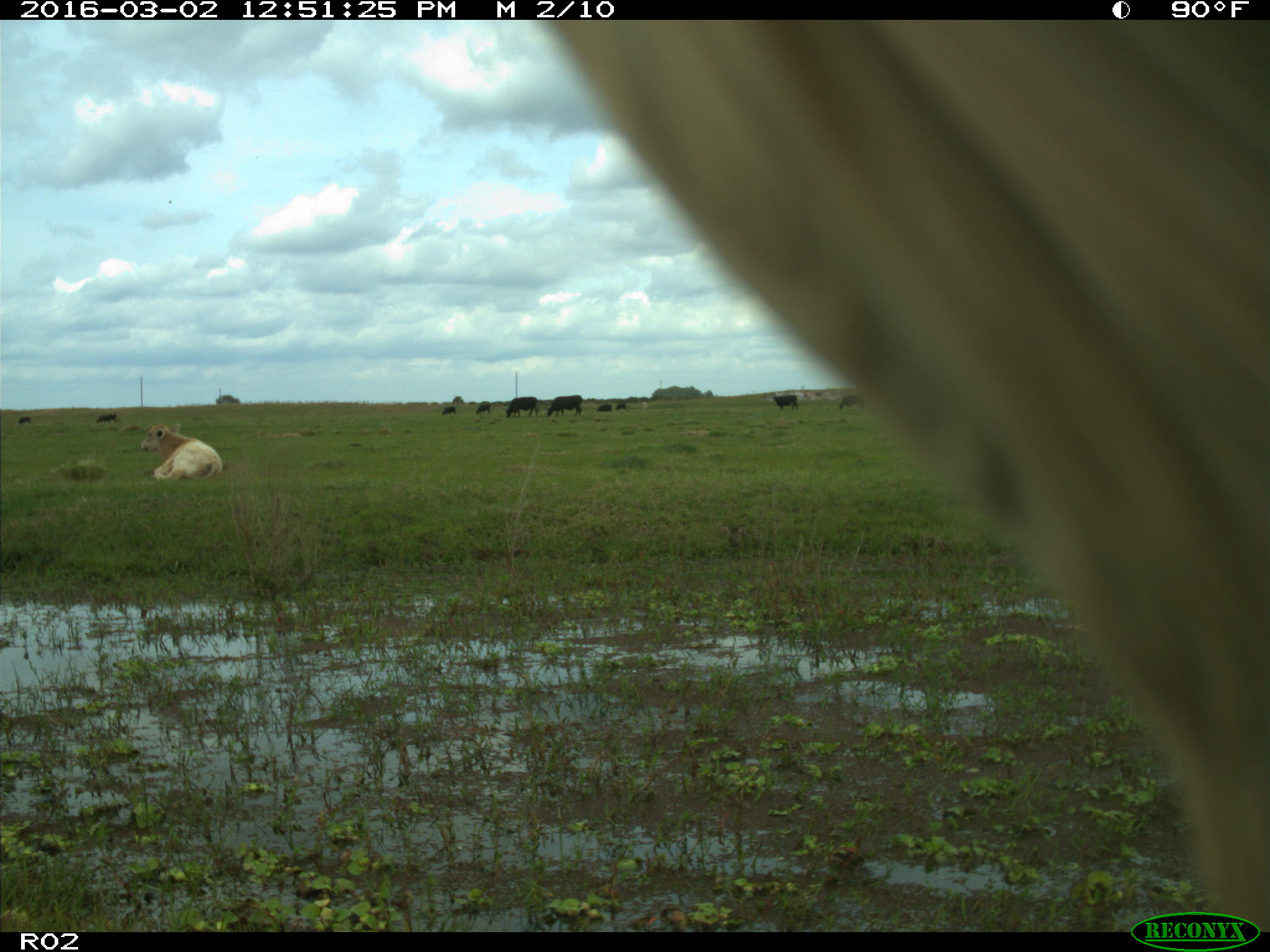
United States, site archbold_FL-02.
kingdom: Animalia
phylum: Chordata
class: Mammalia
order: Artiodactyla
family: Bovidae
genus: Bos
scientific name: Bos taurus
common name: domestic cow